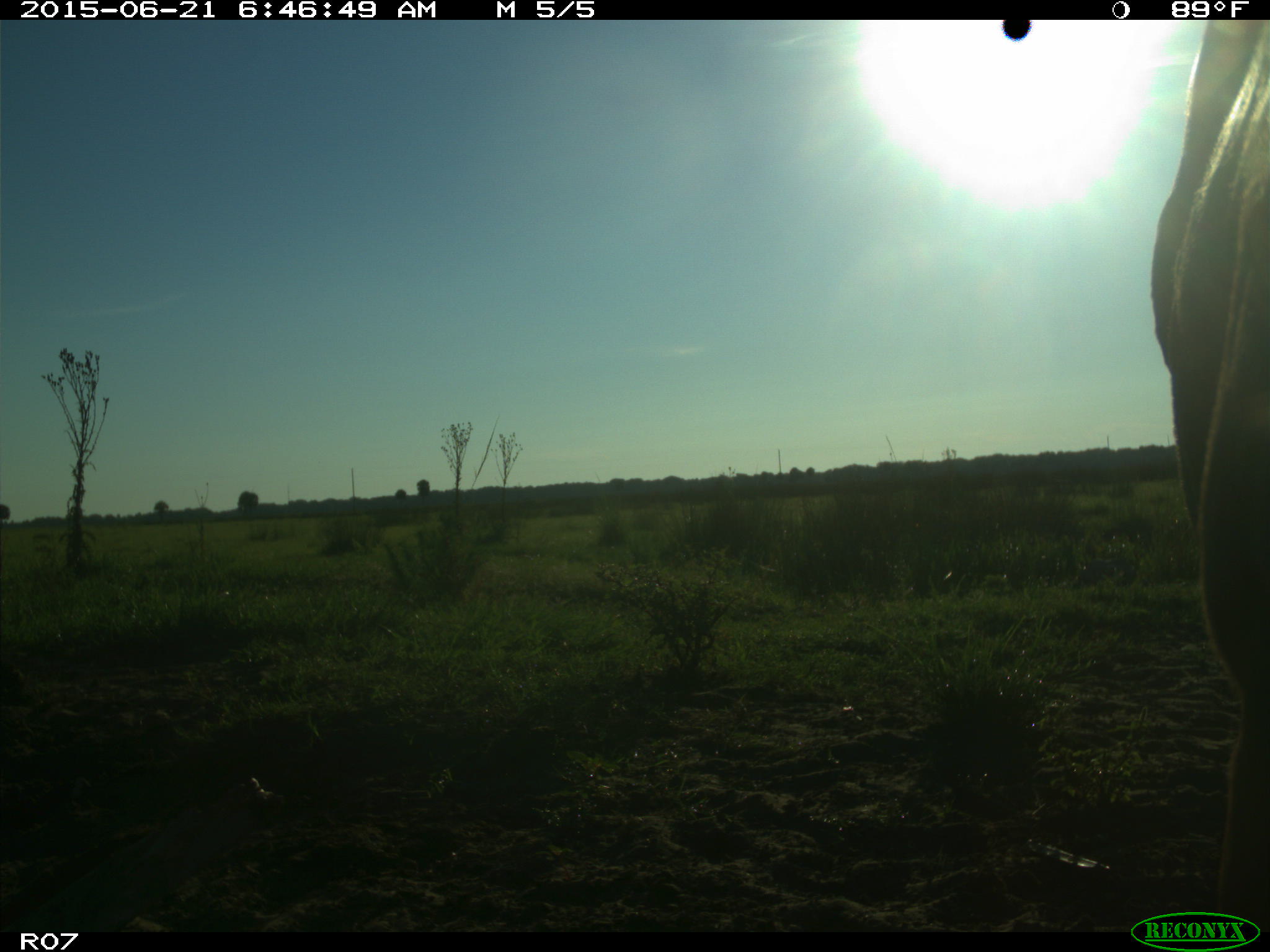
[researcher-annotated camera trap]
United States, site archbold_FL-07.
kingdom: Animalia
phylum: Chordata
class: Mammalia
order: Artiodactyla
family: Bovidae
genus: Bos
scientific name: Bos taurus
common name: domestic cow